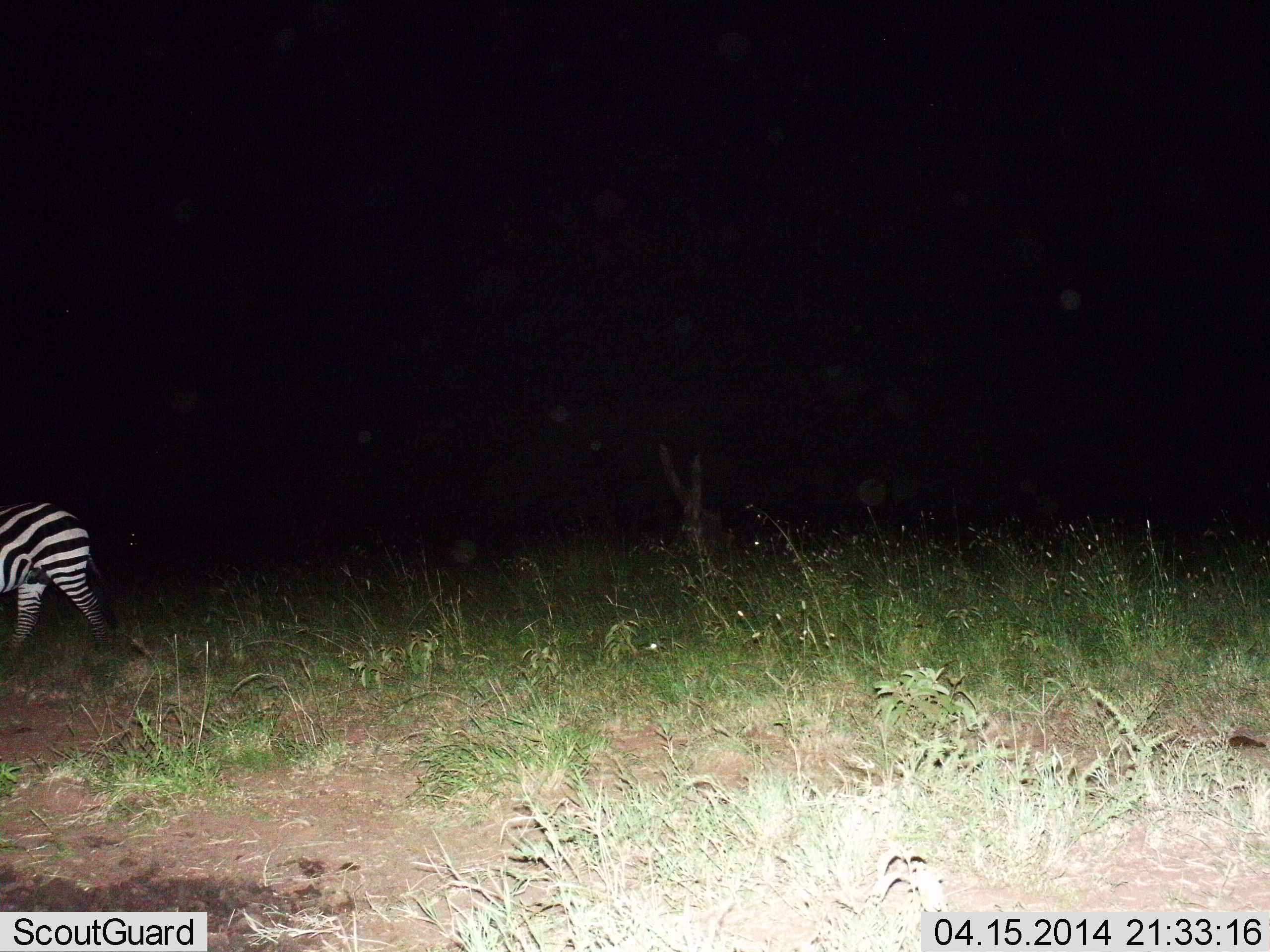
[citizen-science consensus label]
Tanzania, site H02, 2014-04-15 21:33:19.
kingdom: Animalia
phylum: Chordata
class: Mammalia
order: Perissodactyla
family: Equidae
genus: Equus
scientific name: Equus quagga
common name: plains zebra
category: zebra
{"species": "zebra (plains zebra) (Equus quagga)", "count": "1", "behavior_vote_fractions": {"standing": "10%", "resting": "0%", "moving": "90%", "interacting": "0%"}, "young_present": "0%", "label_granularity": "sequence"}